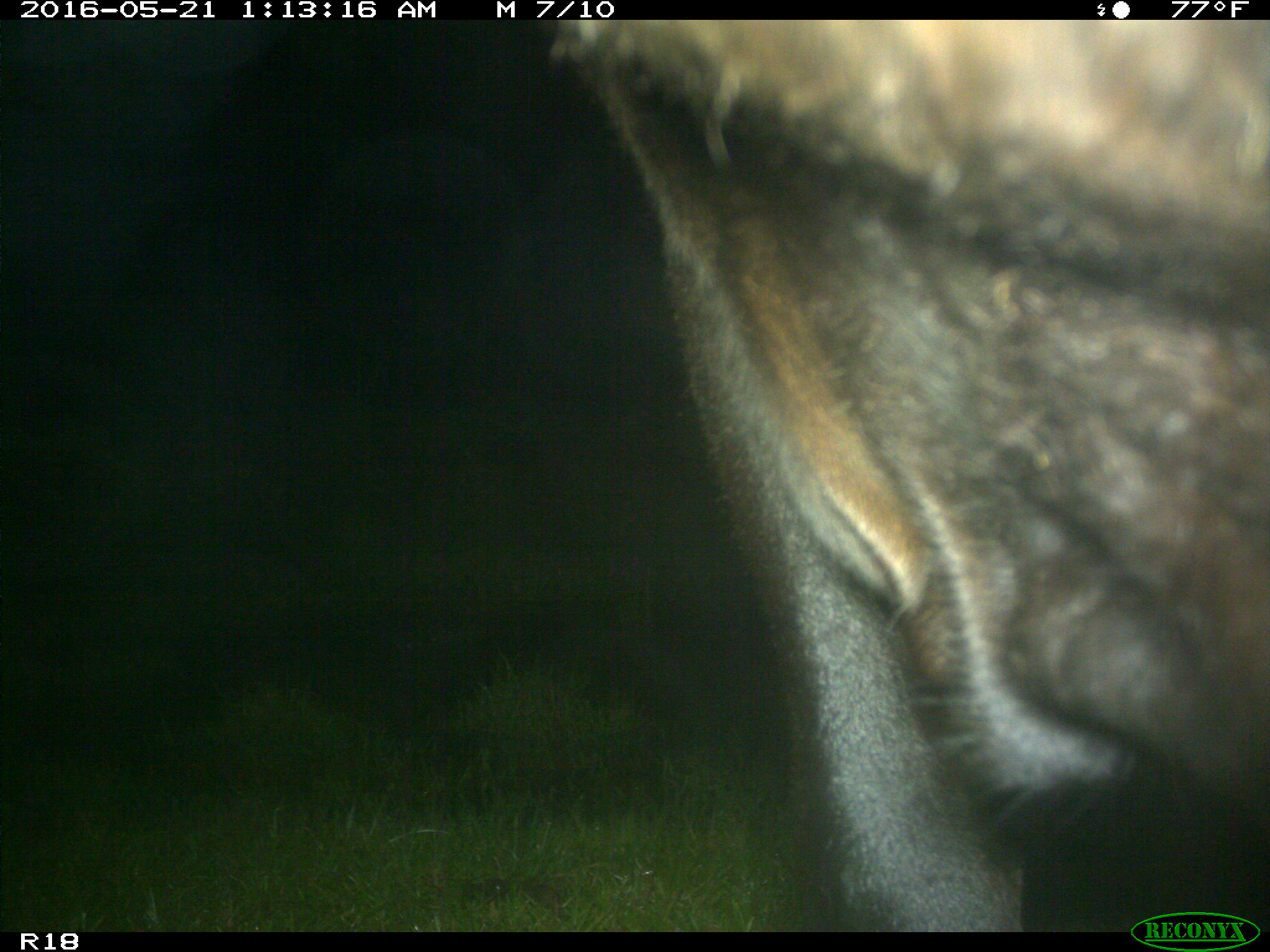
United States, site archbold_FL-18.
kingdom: Animalia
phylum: Chordata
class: Mammalia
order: Artiodactyla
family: Bovidae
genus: Bos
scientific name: Bos taurus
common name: domestic cow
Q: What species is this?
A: Bos taurus (domestic cow).